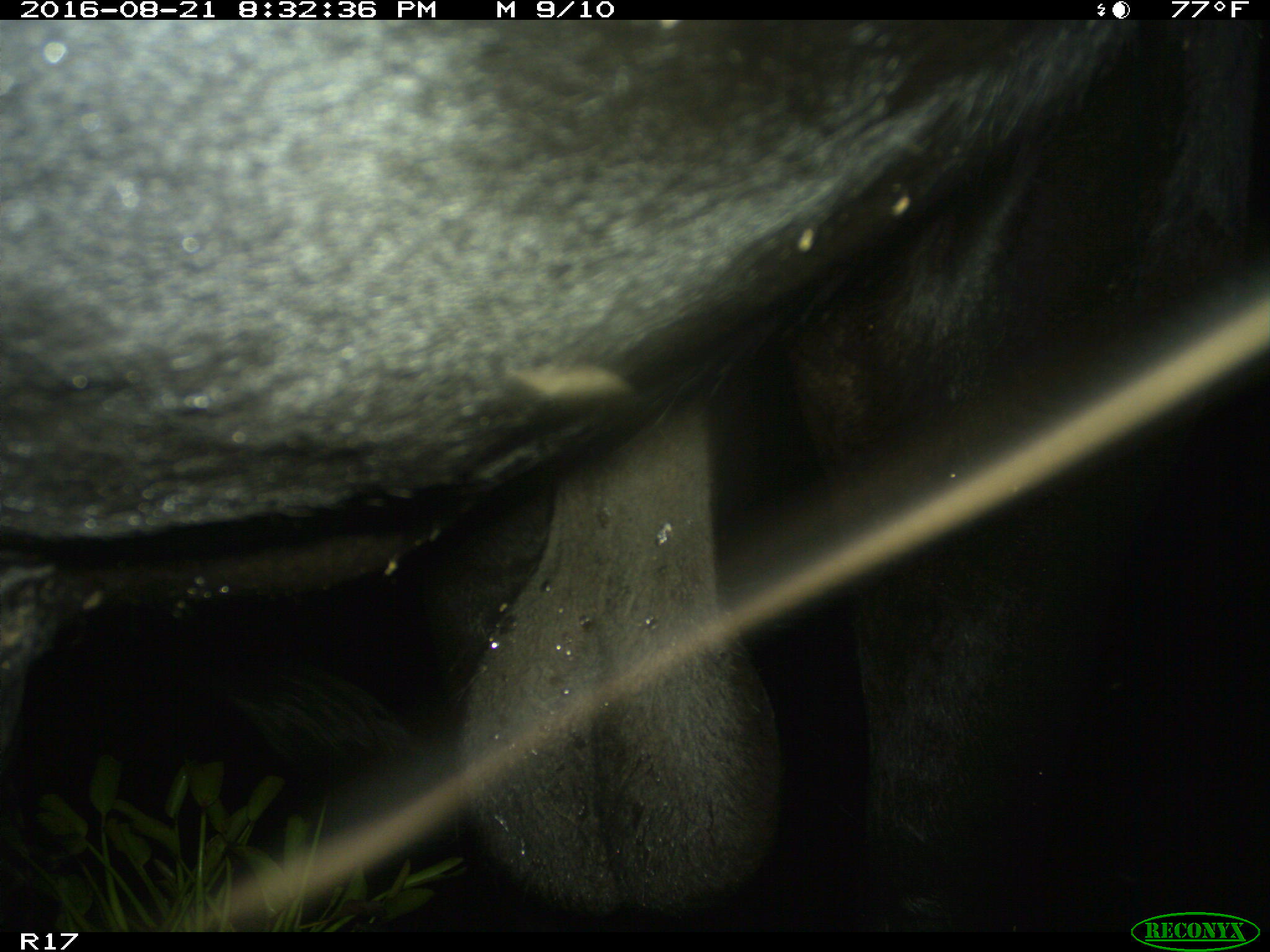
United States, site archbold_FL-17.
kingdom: Animalia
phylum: Chordata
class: Mammalia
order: Artiodactyla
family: Bovidae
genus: Bos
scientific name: Bos taurus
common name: domestic cow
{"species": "Bos taurus (domestic cow)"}